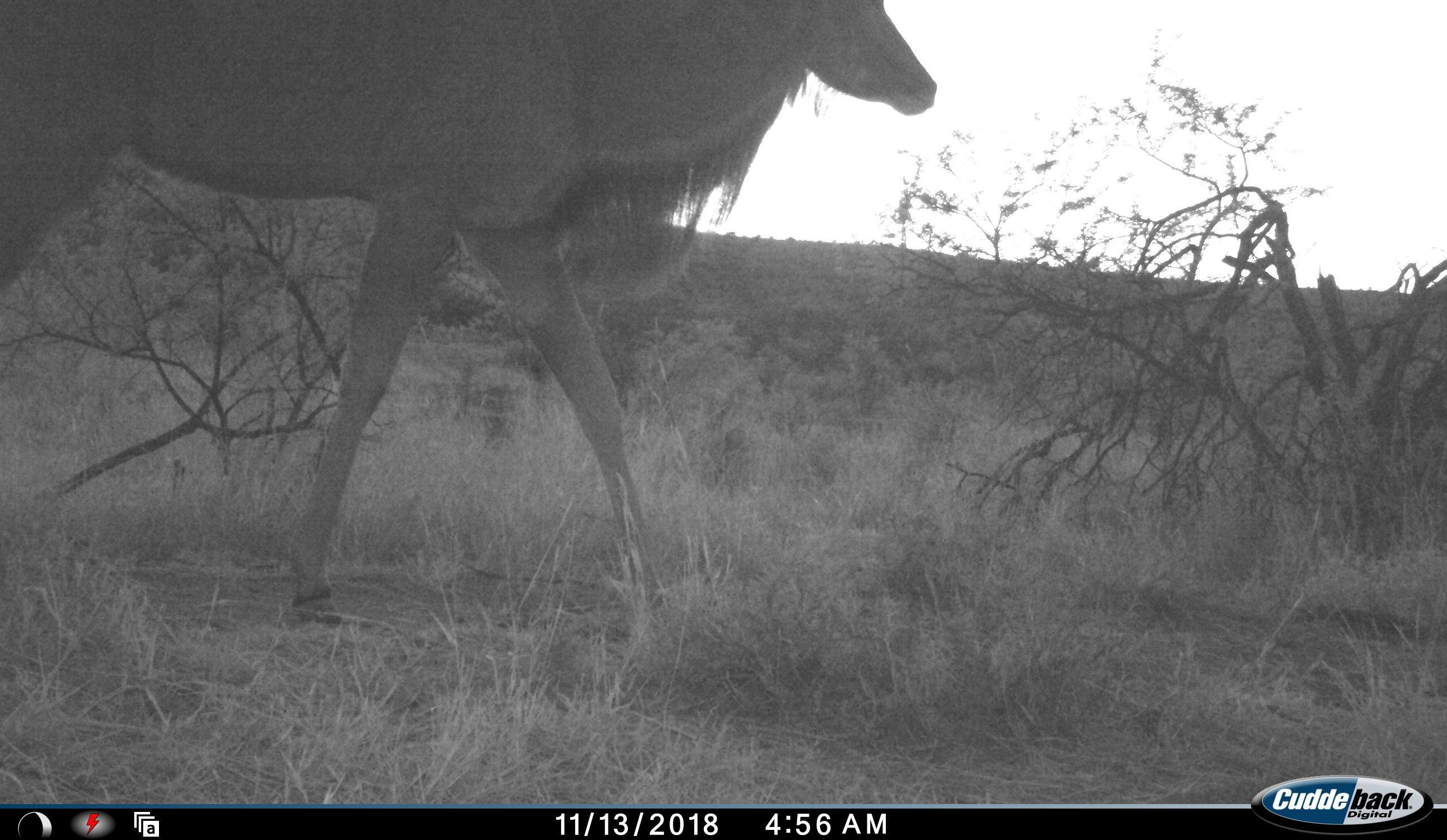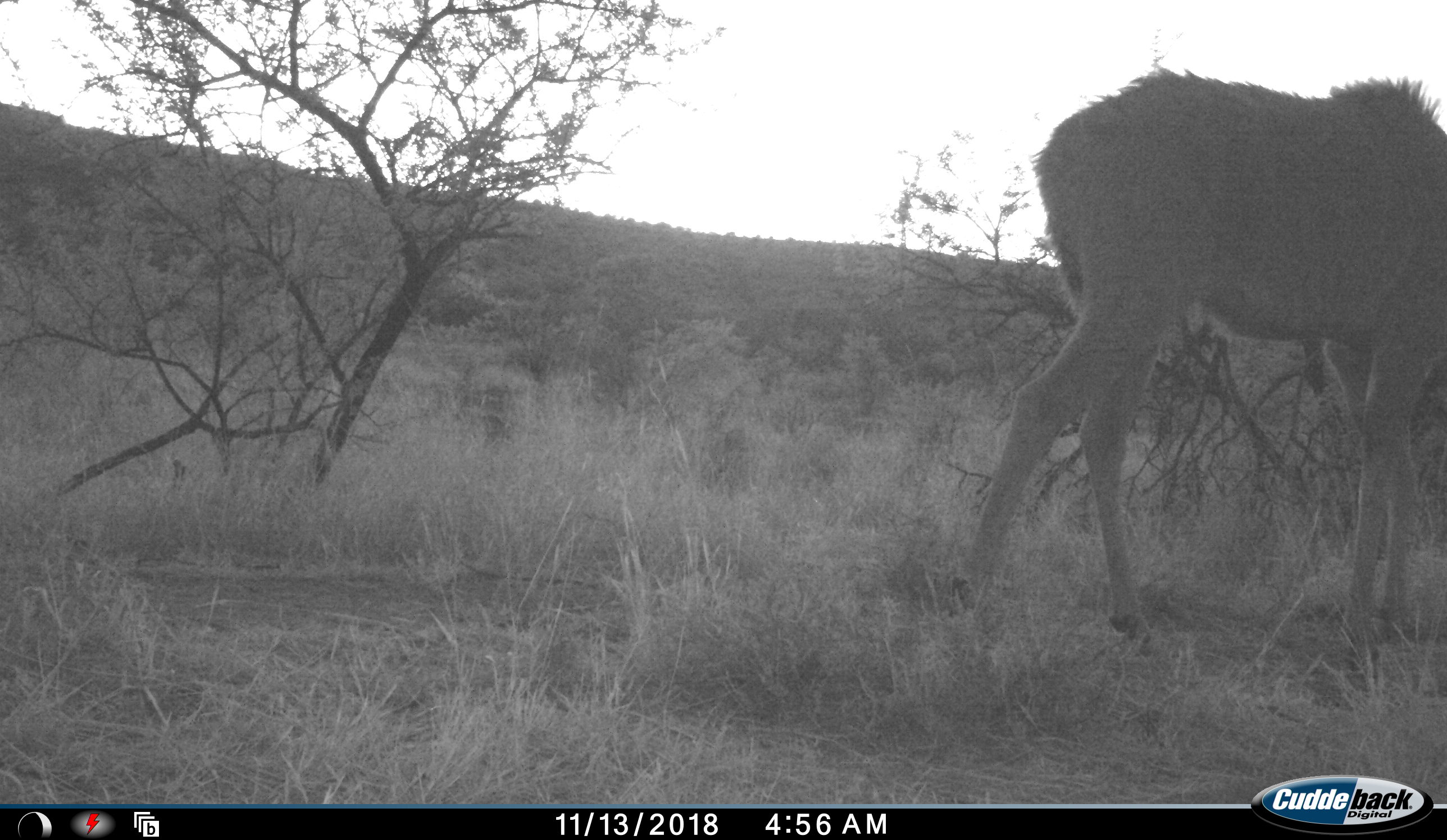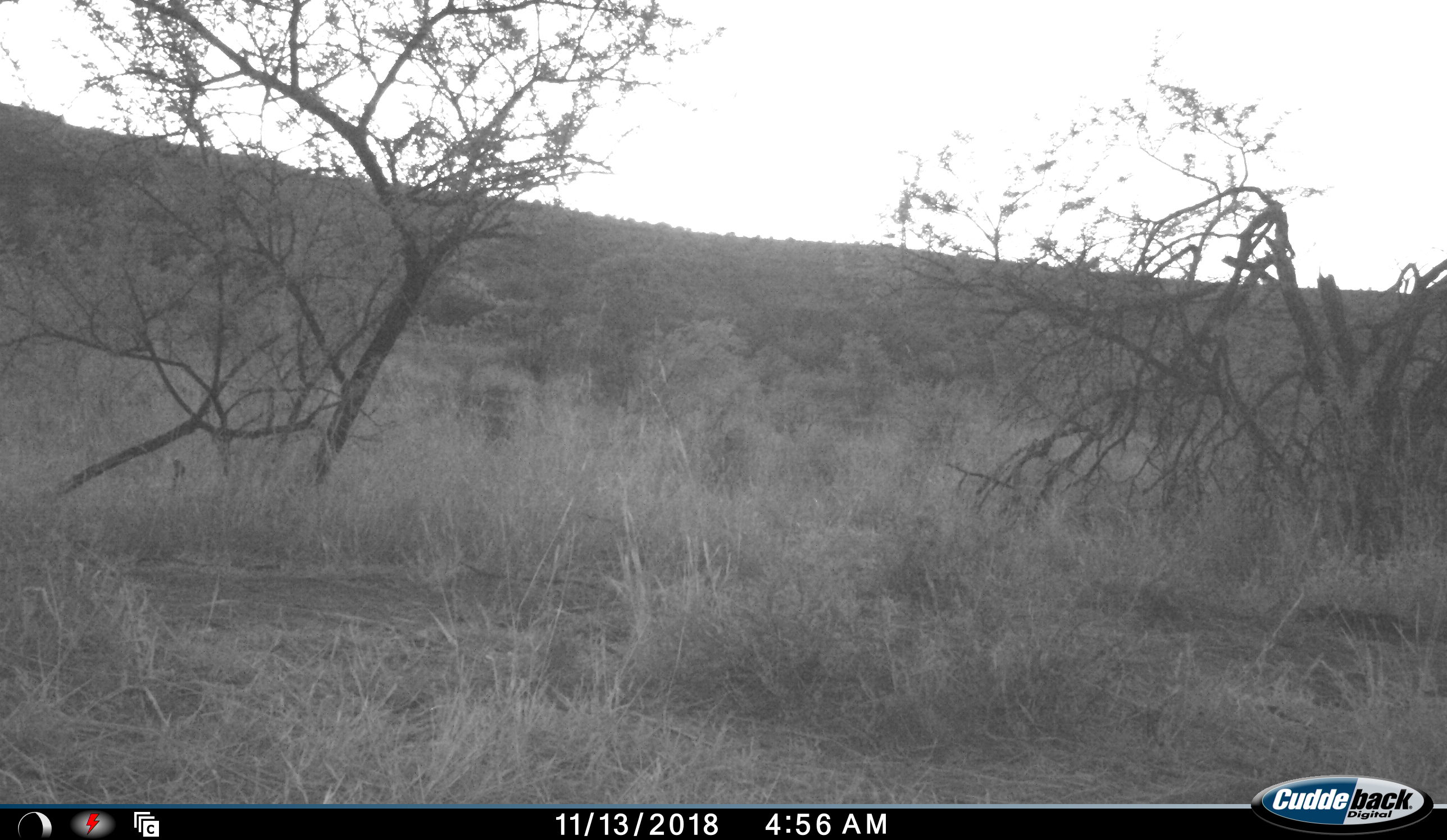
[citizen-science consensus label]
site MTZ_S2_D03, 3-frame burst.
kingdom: Animalia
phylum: Chordata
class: Mammalia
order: Artiodactyla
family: Bovidae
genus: Tragelaphus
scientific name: Tragelaphus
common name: kudu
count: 1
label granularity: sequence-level